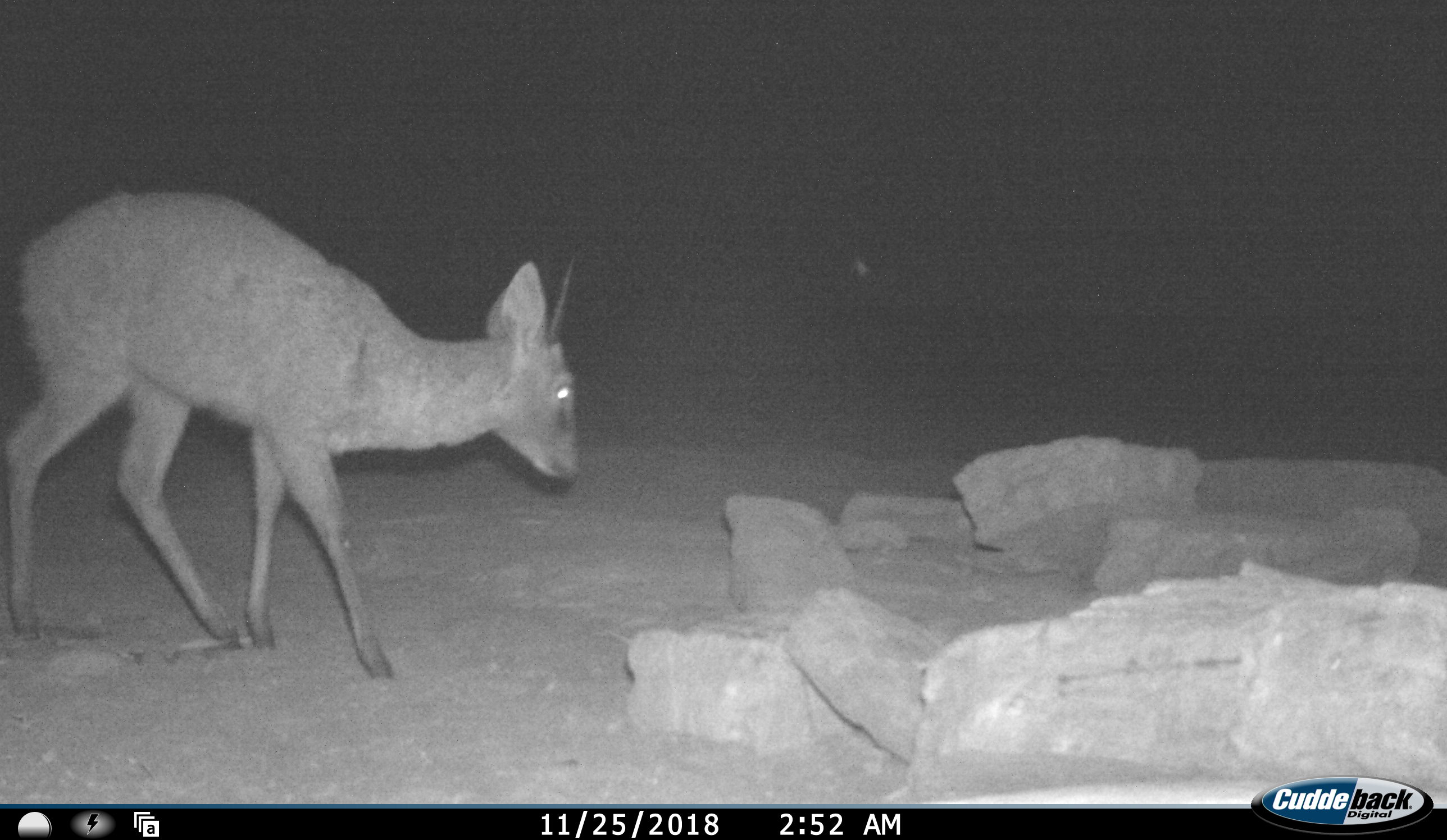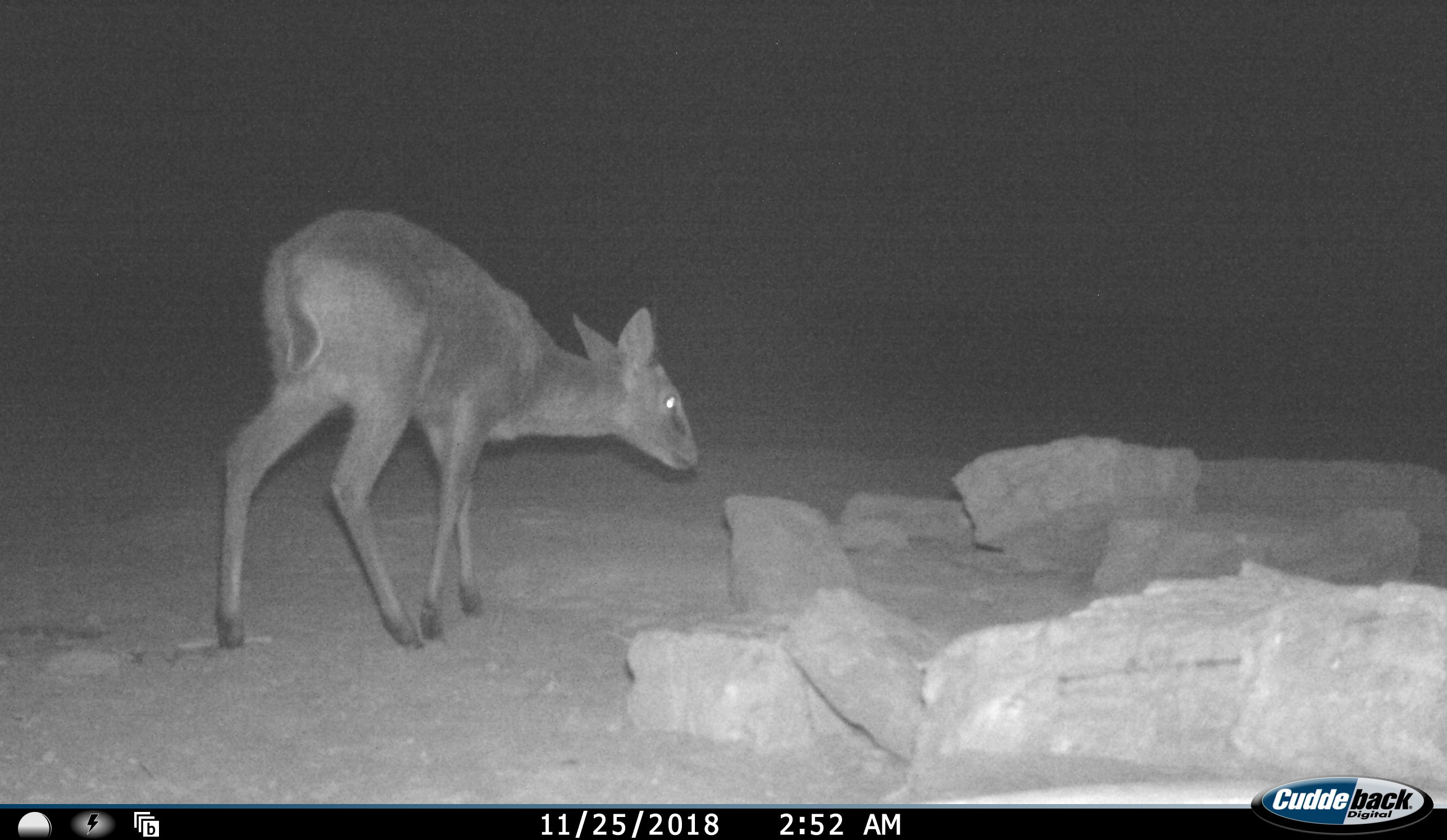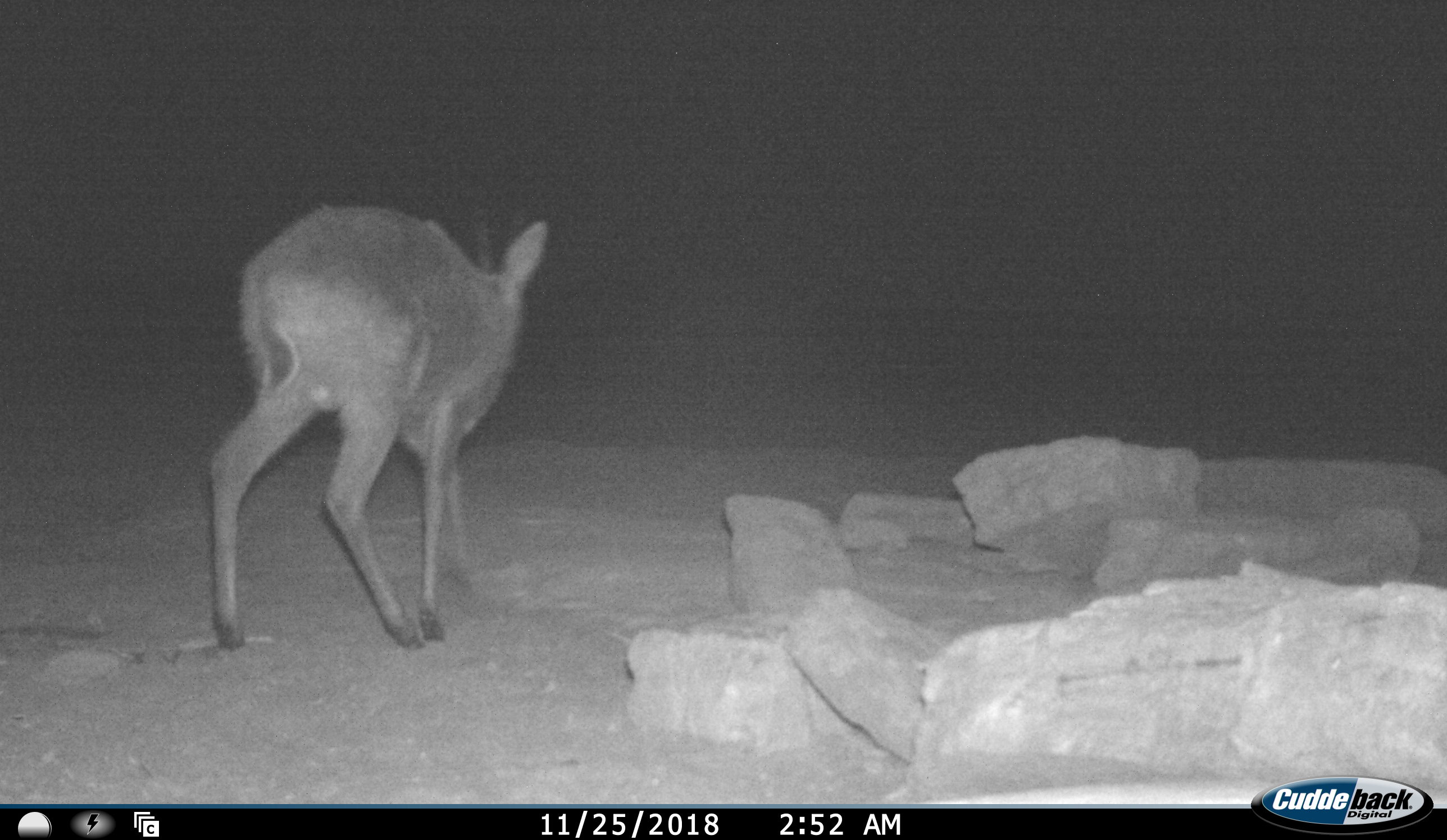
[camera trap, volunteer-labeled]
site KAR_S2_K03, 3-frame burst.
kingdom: Animalia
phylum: Chordata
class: Mammalia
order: Artiodactyla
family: Bovidae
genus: Sylvicapra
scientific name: Sylvicapra grimmia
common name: common duiker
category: duikercommongrey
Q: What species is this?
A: Duikercommongrey (common duiker) (Sylvicapra grimmia).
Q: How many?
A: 1.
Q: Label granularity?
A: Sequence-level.